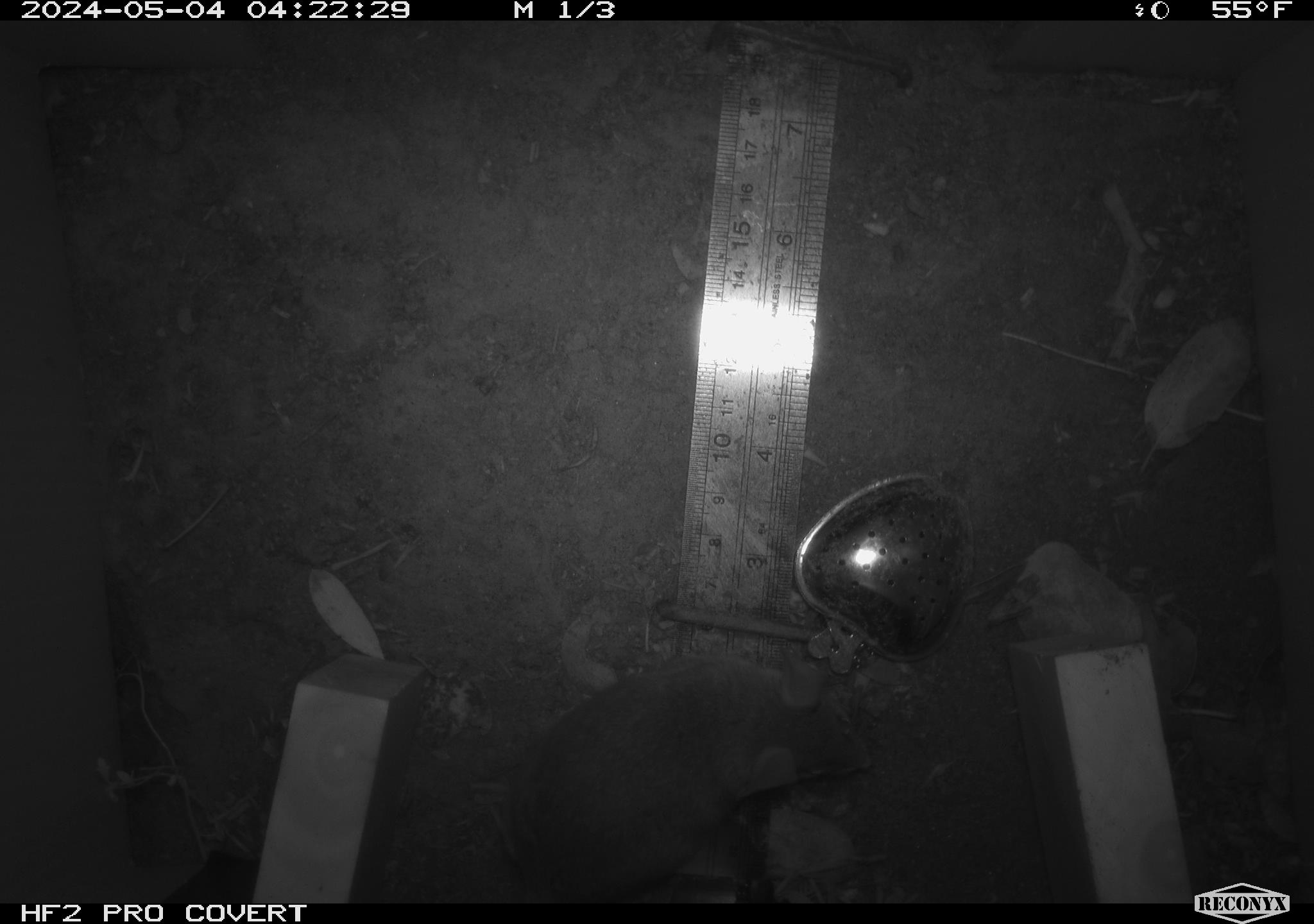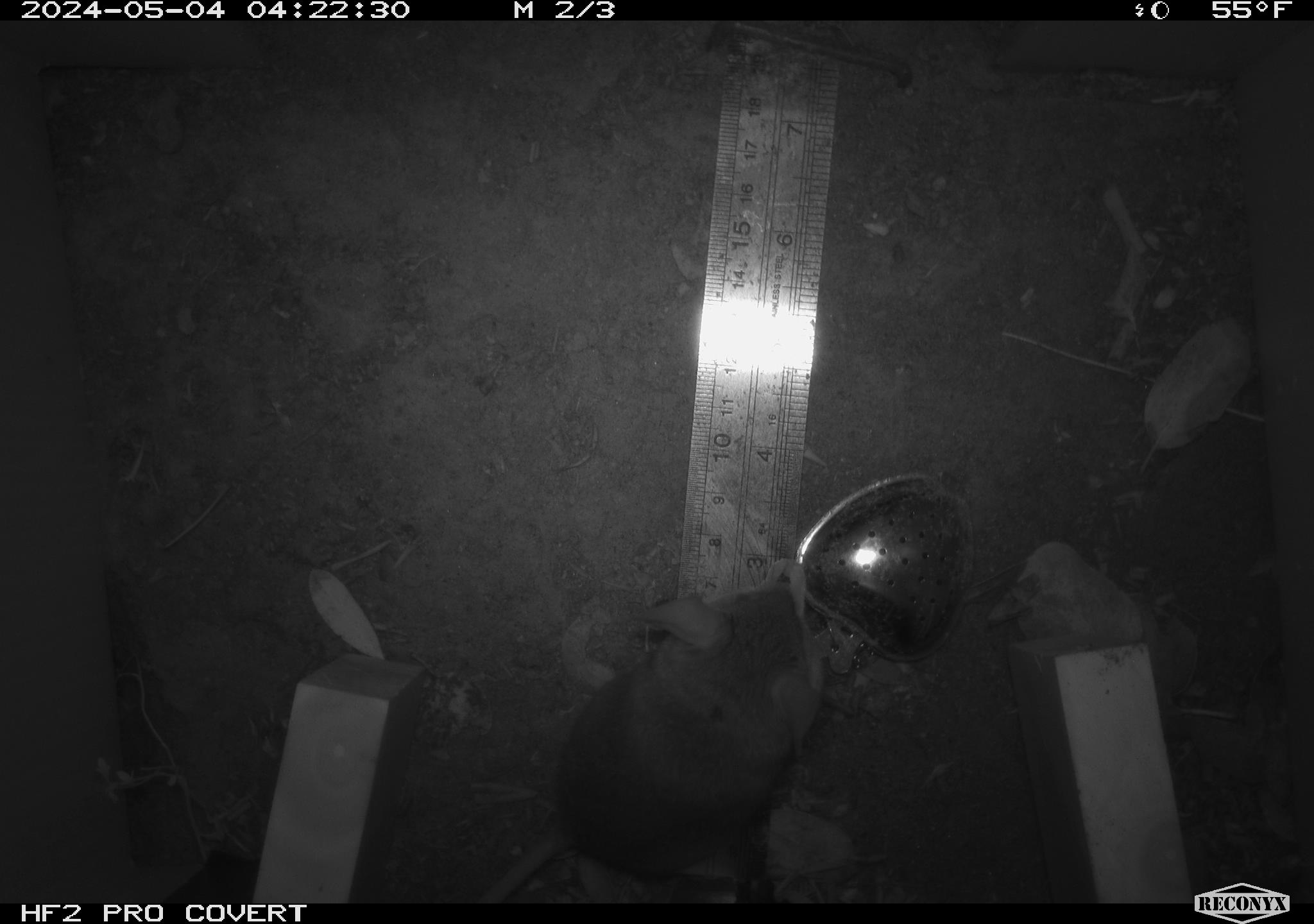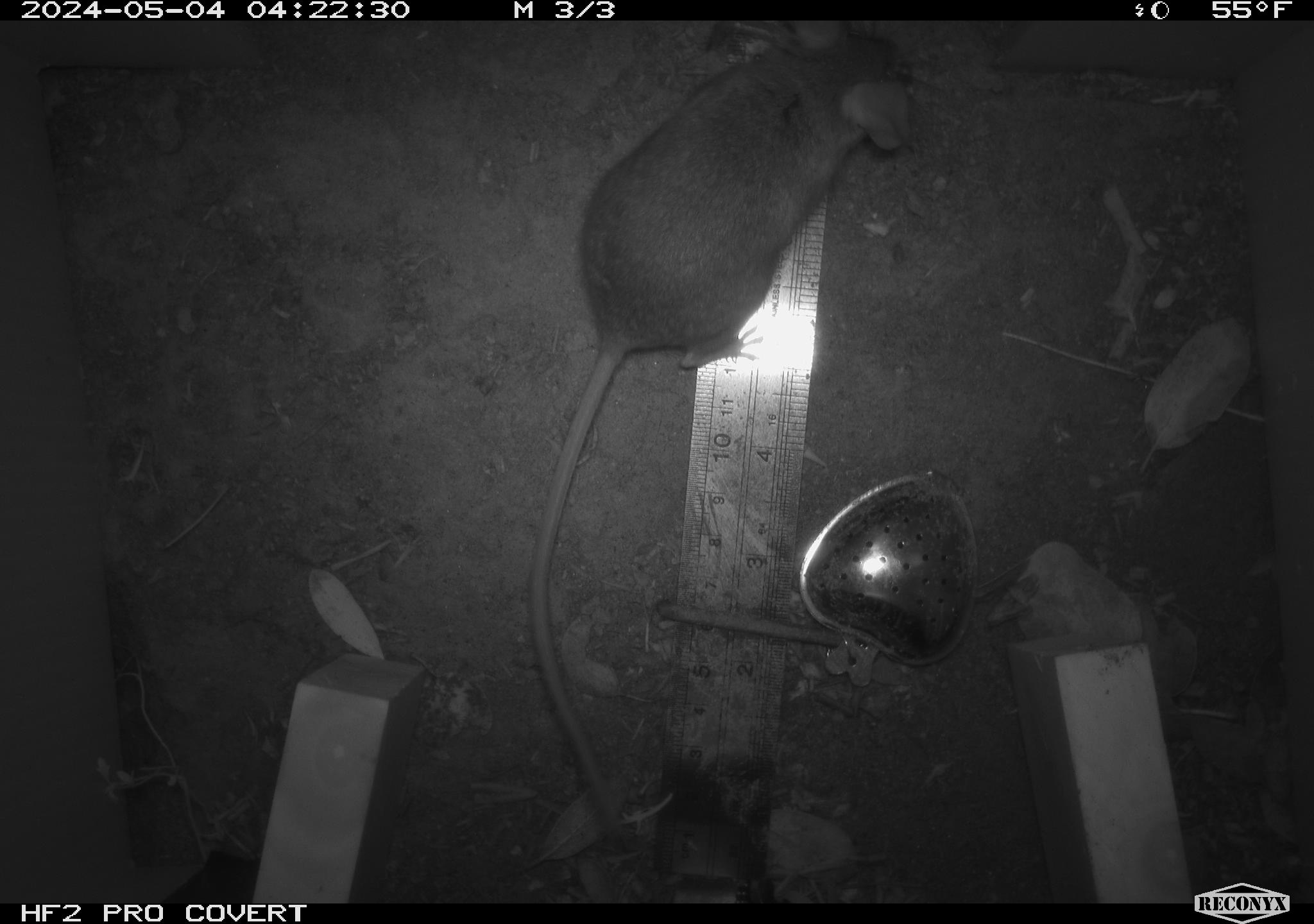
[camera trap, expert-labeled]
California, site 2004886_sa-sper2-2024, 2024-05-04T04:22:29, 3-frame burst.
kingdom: Animalia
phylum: Chordata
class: Mammalia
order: Rodentia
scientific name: Rodentia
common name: mouse species